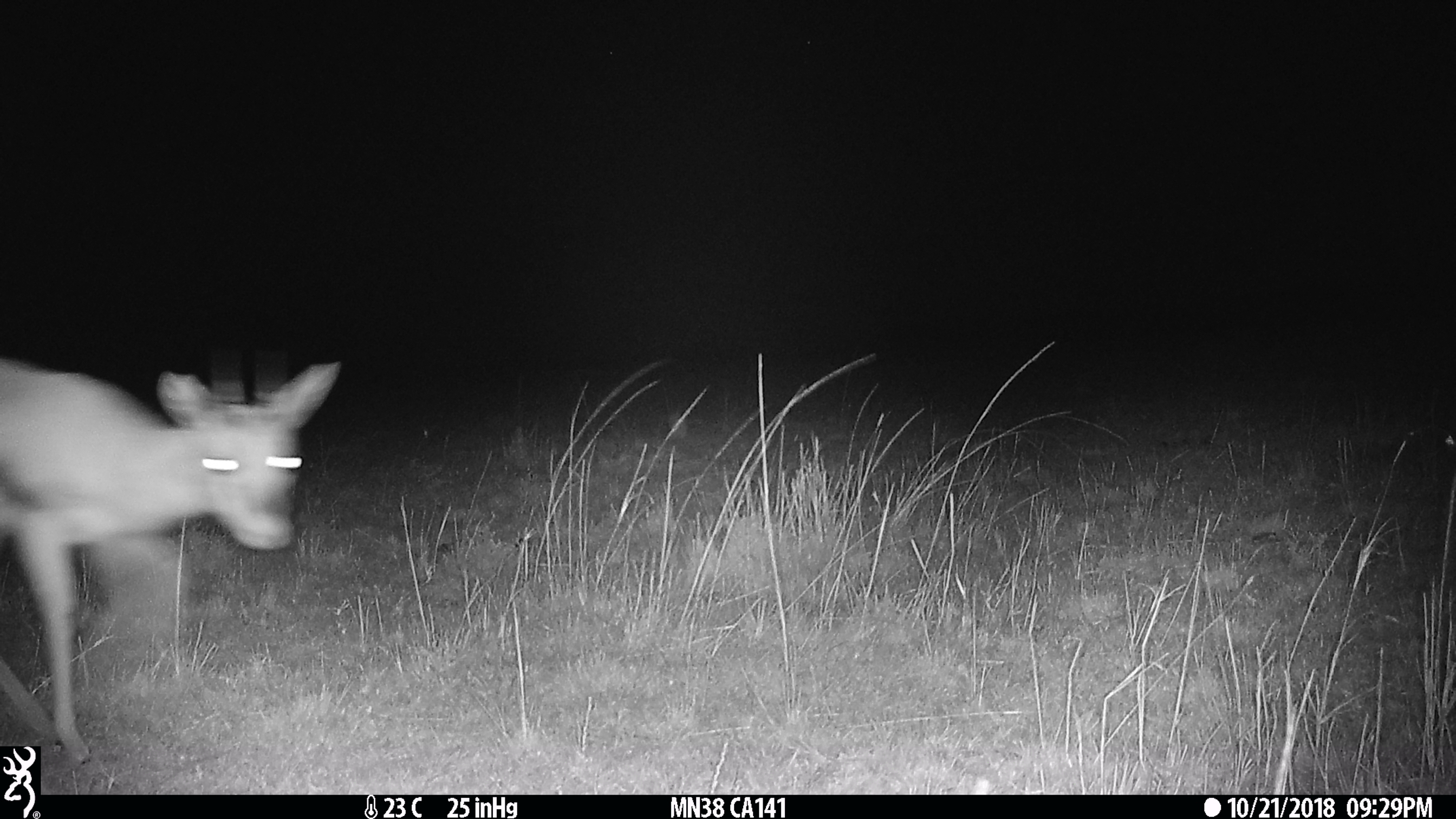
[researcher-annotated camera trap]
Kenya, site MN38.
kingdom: Animalia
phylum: Chordata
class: Mammalia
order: Artiodactyla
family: Bovidae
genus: Eudorcas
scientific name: Eudorcas thomsonii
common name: thomon's gazelle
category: gazelle thomsons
Gazelle thomsons (thomon's gazelle) (Eudorcas thomsonii).